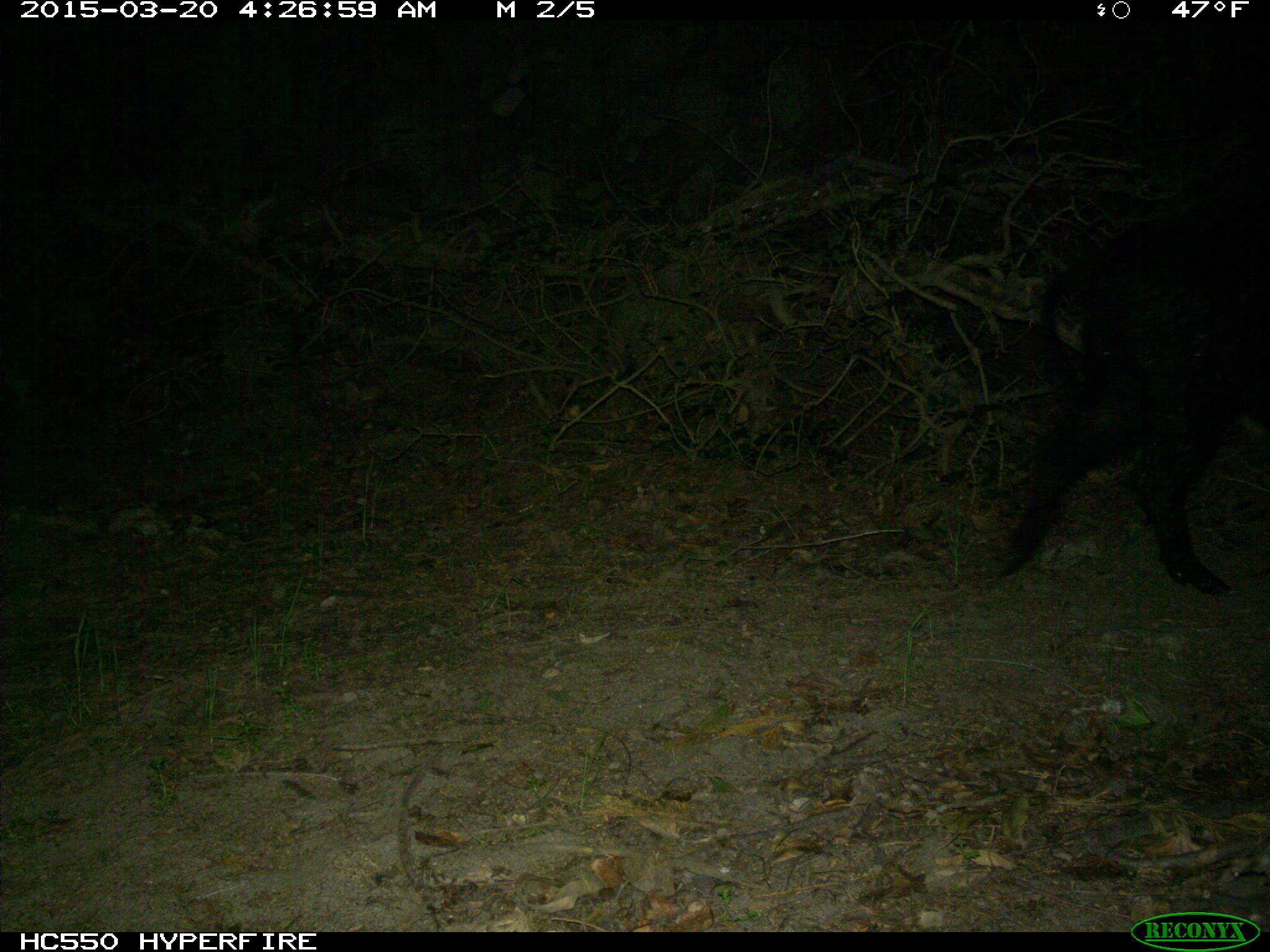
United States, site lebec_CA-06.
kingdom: Animalia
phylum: Chordata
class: Mammalia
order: Artiodactyla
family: Suidae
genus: Sus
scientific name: Sus scrofa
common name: wild boar